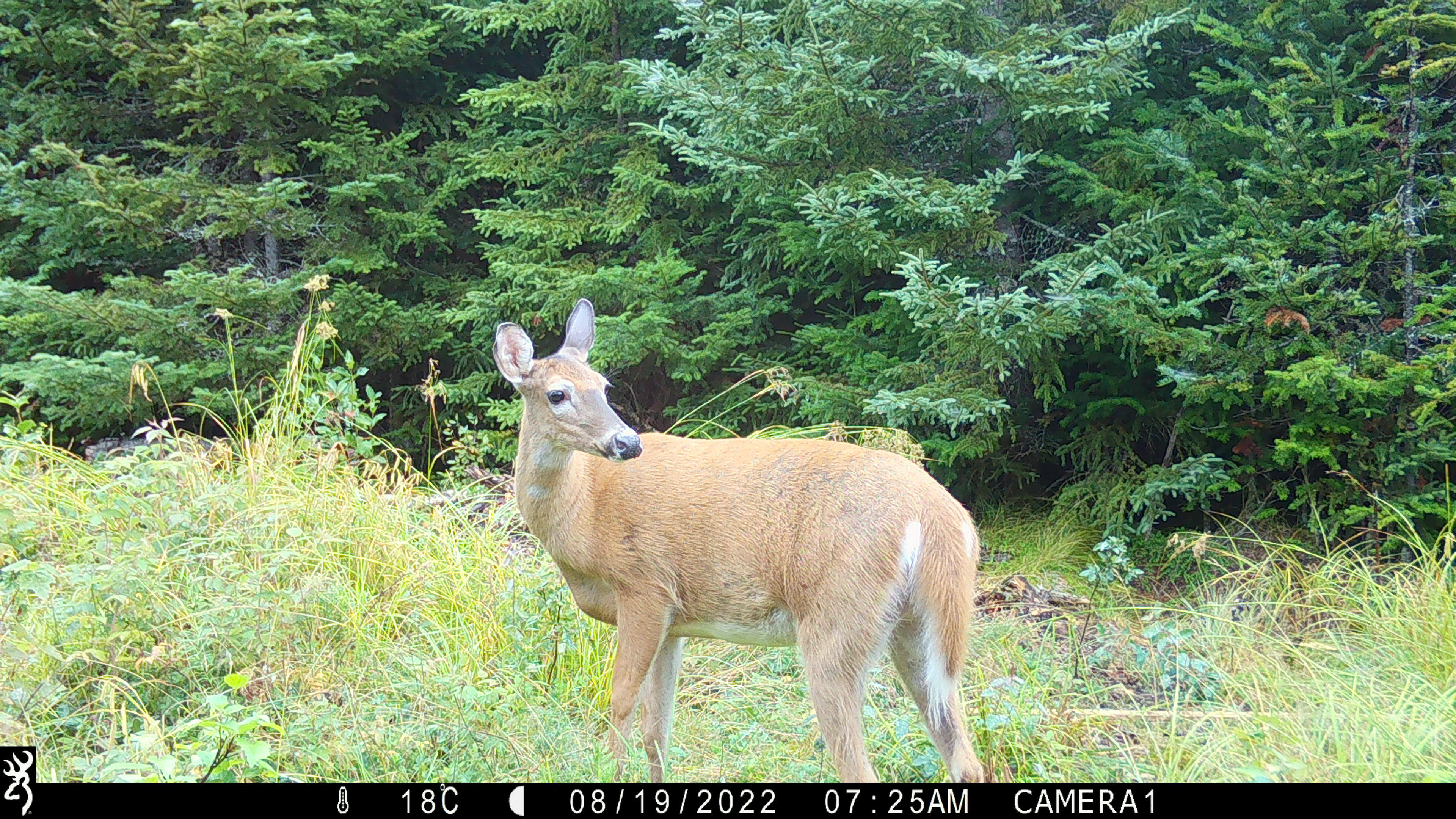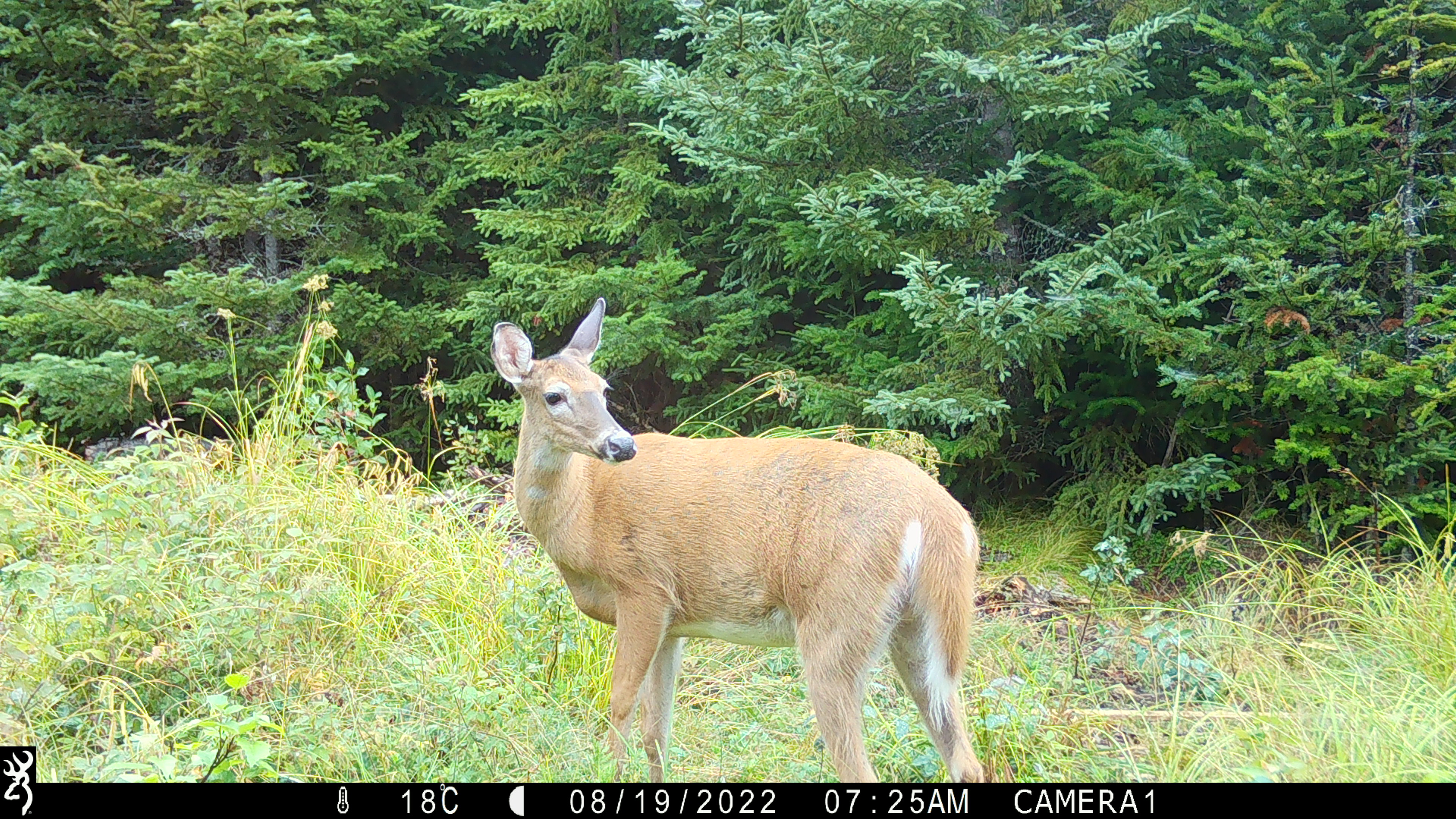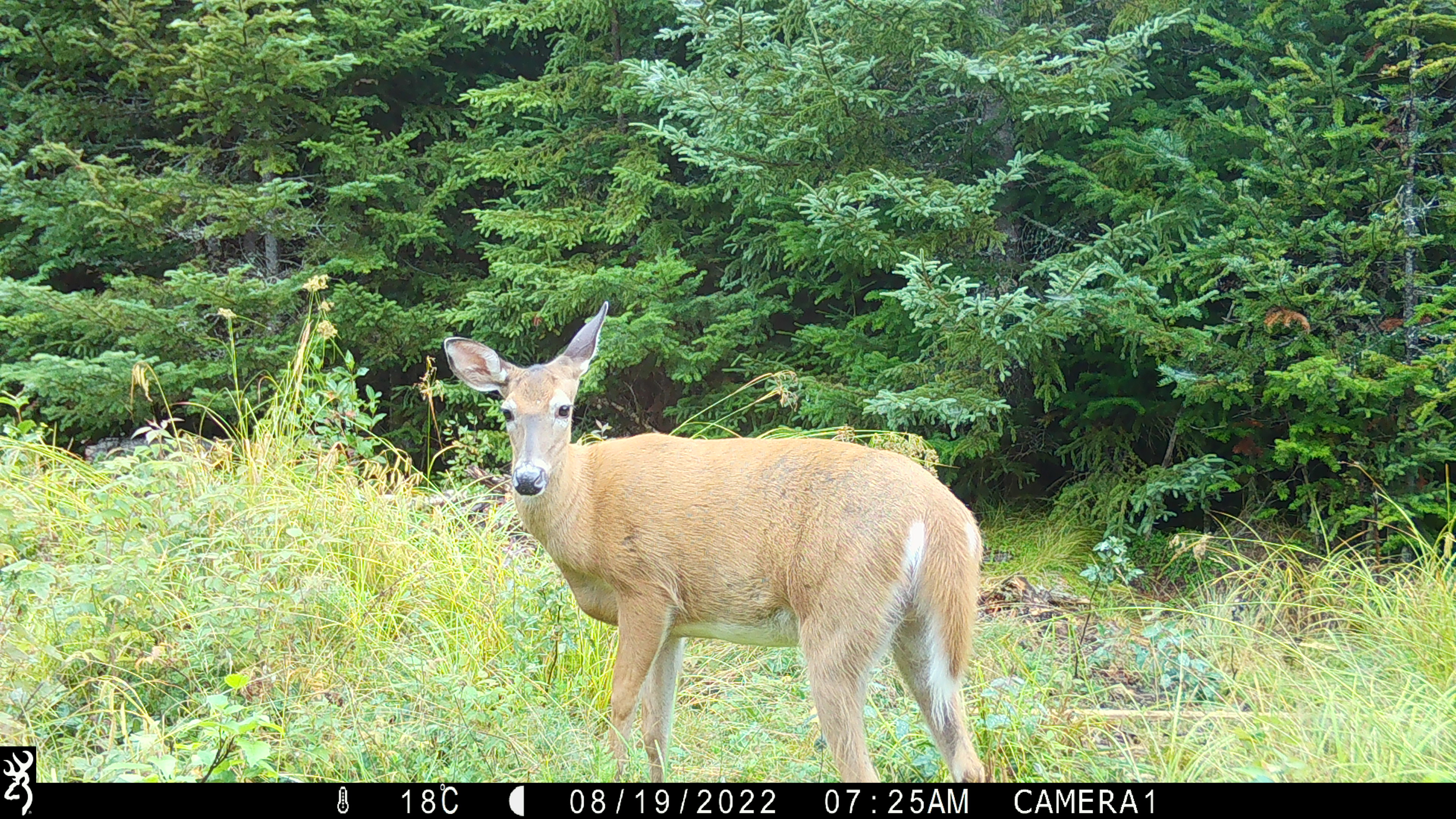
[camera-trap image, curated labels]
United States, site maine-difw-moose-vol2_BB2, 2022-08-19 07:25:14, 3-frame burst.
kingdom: Animalia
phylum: Chordata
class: Mammalia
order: Artiodactyla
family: Cervidae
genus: Odocoileus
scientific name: Odocoileus virginianus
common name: white-tailed deer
White-tailed deer (Odocoileus virginianus).